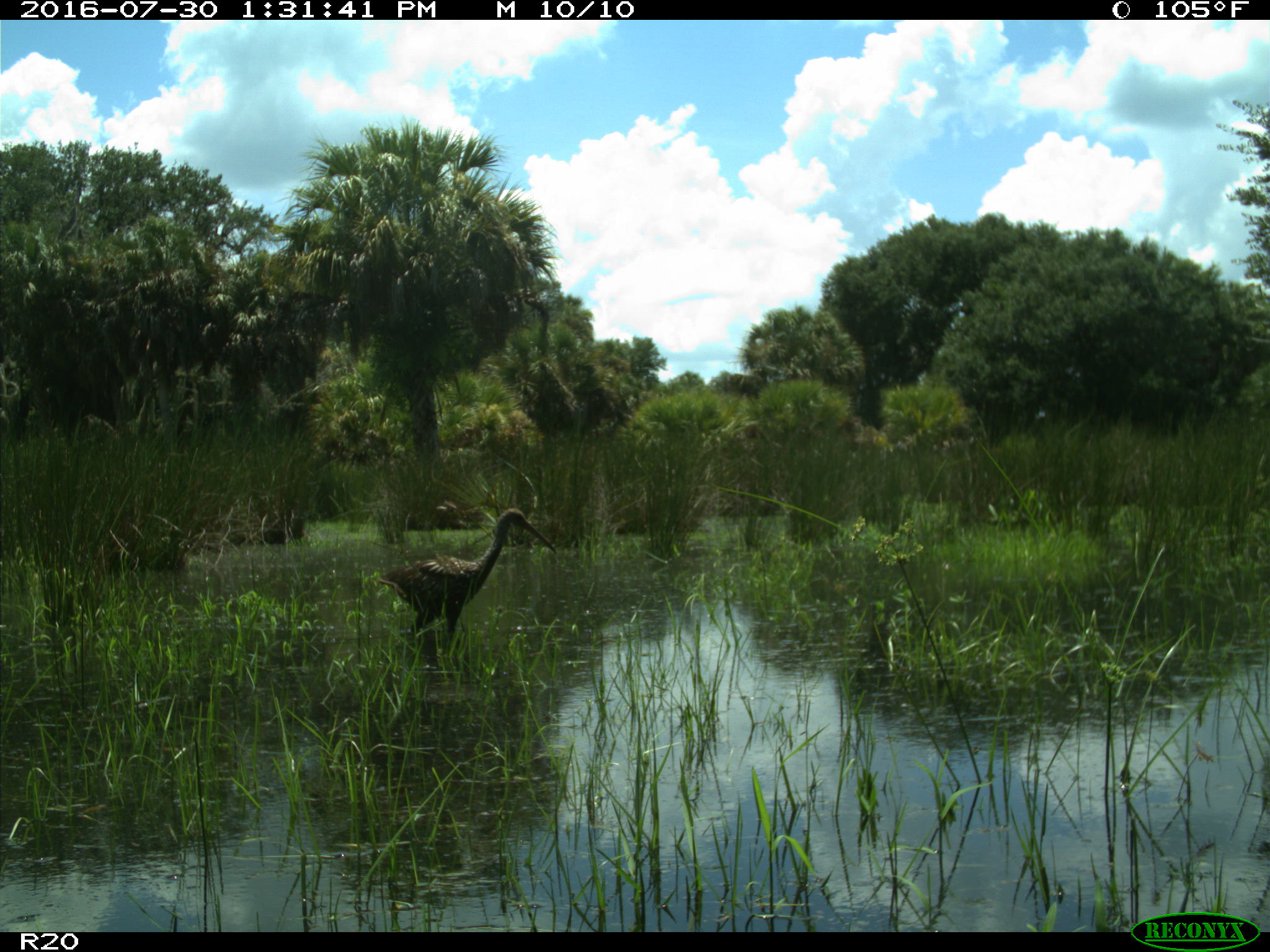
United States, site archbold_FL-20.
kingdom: Animalia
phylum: Chordata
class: Aves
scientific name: Aves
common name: birds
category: unidentified bird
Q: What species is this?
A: Unidentified bird (birds) (Aves).